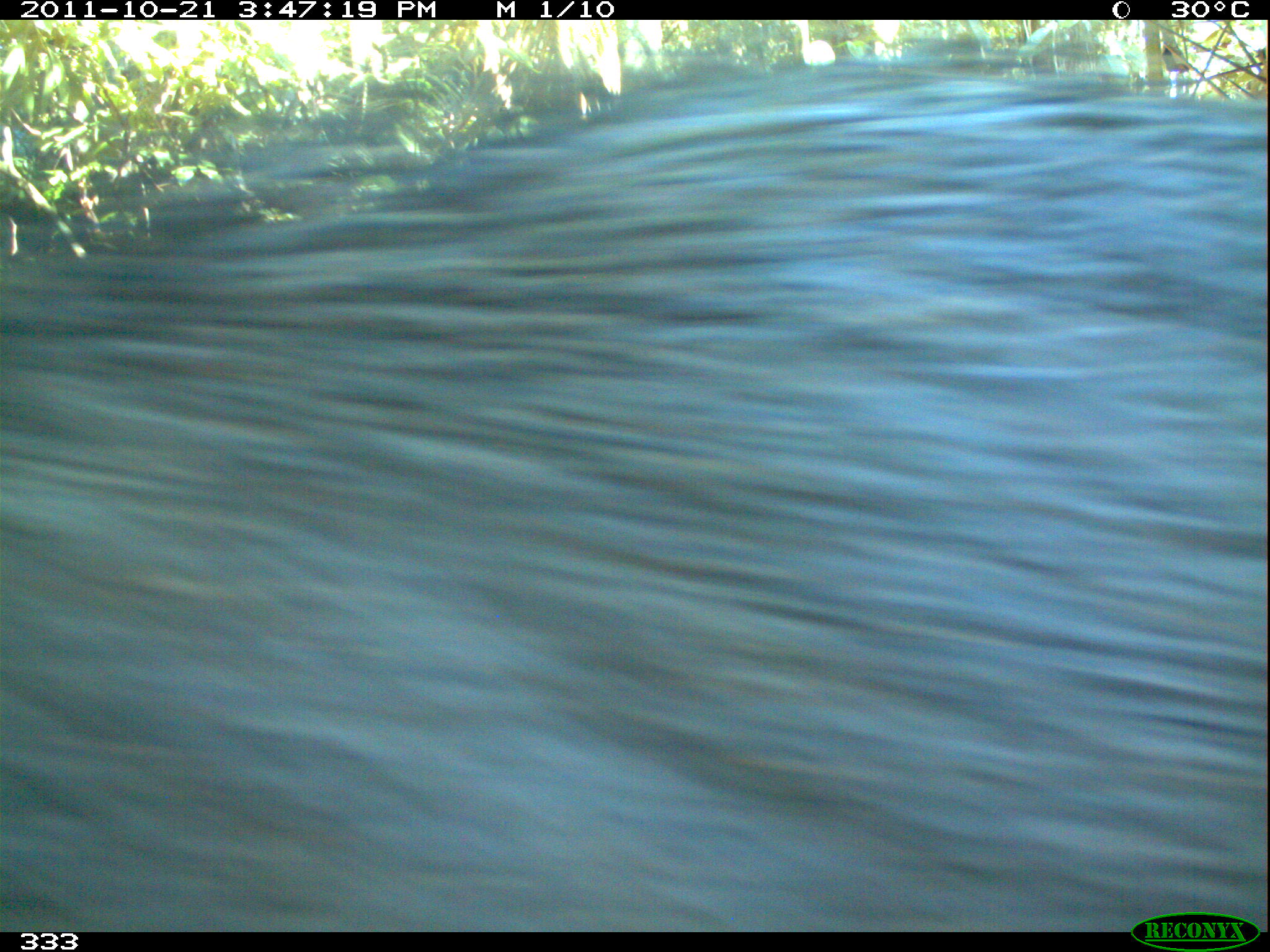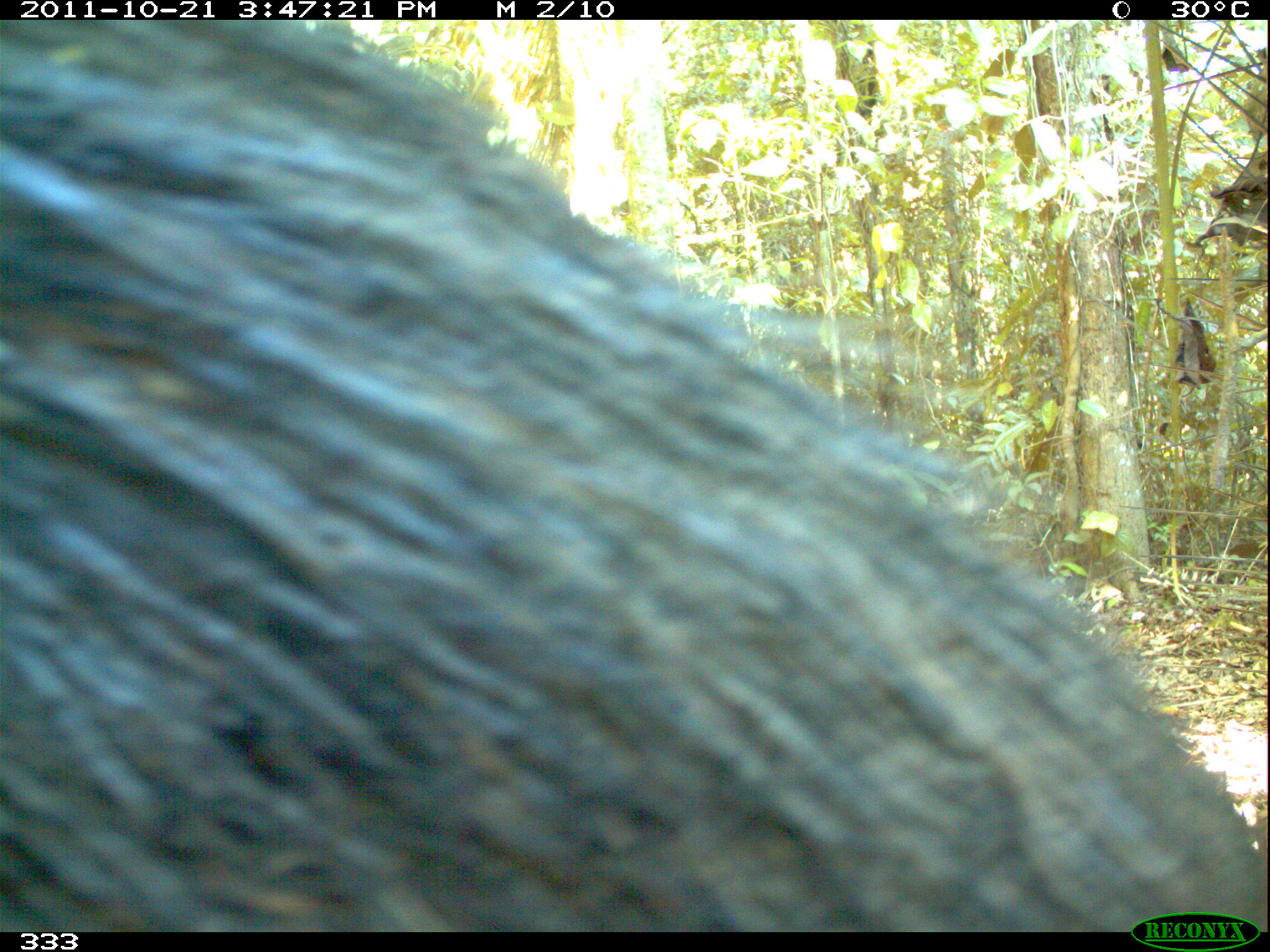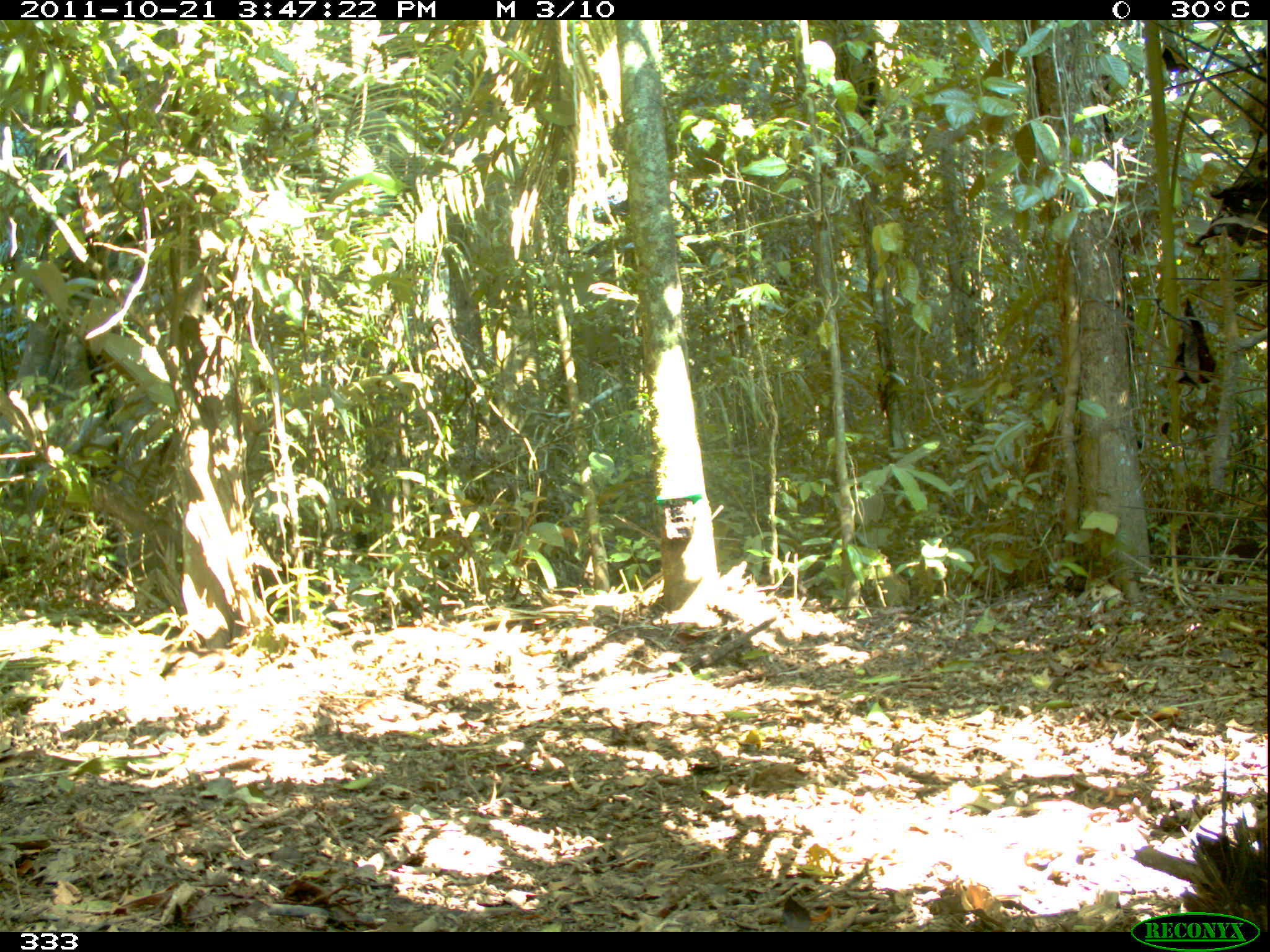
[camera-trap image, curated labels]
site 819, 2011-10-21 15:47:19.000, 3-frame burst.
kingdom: Animalia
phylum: Chordata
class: Mammalia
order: Artiodactyla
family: Tayassuidae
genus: Tayassu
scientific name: Tayassu pecari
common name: white-lipped peccary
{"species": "Tayassu pecari (white-lipped peccary)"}